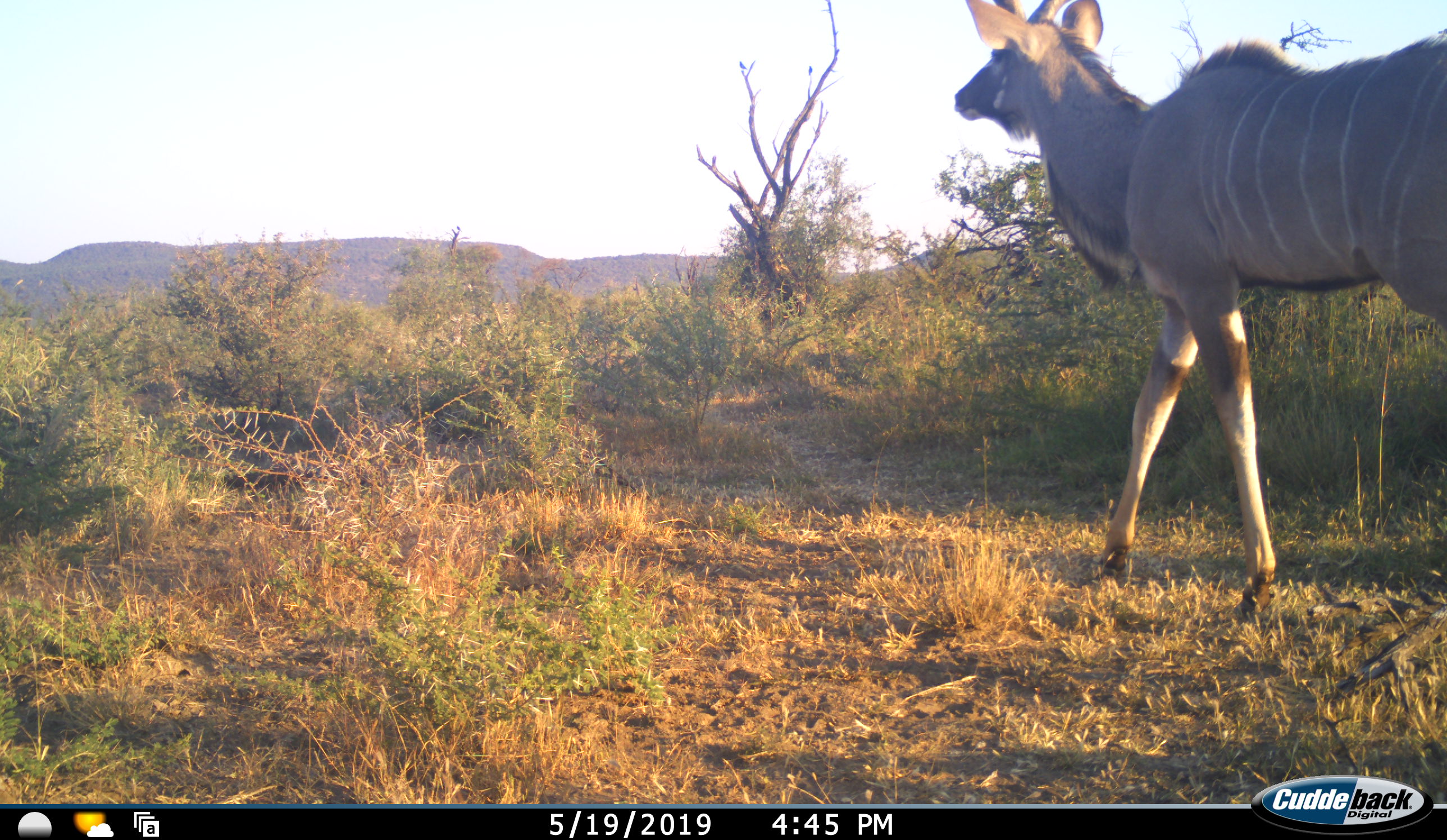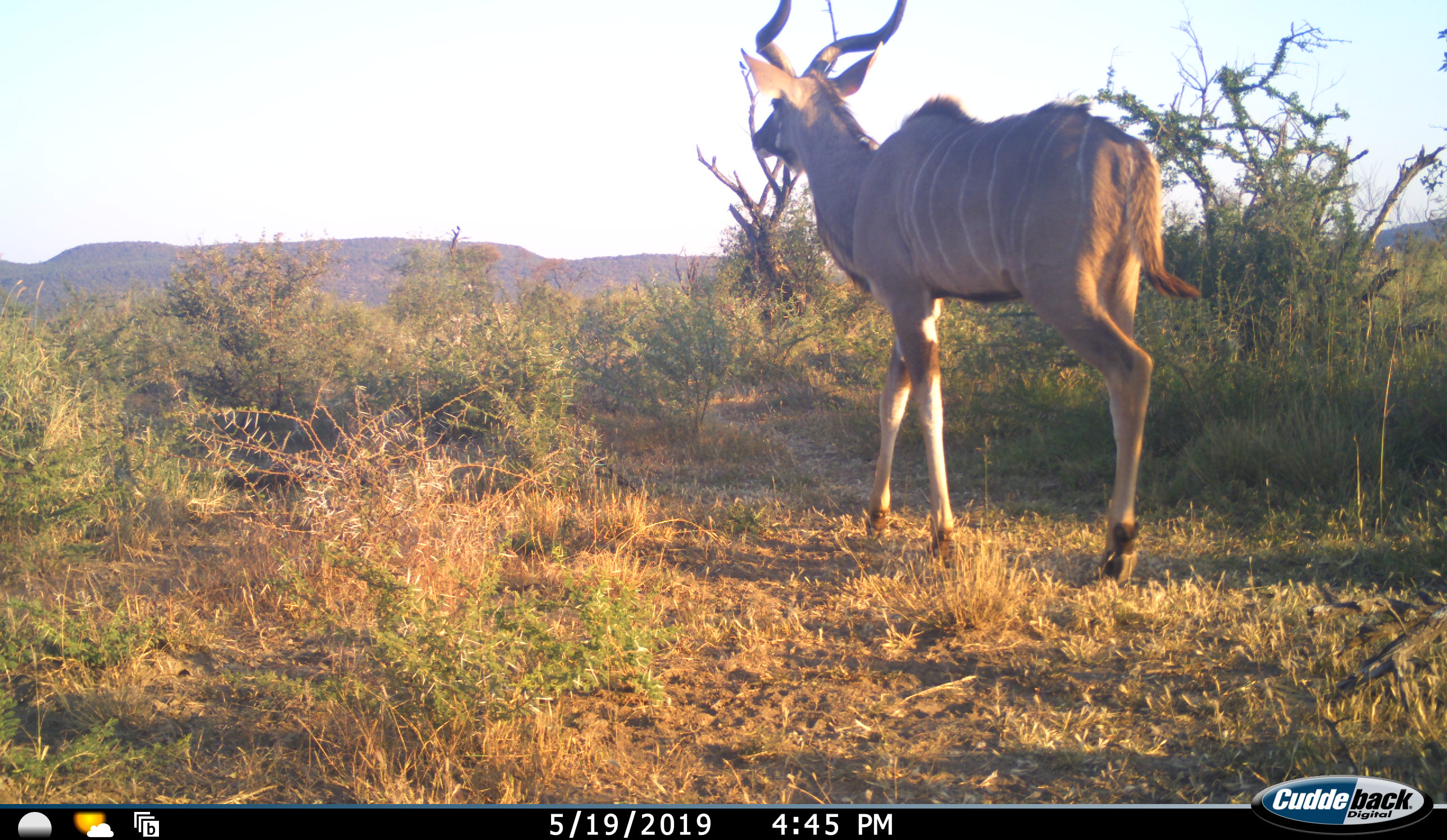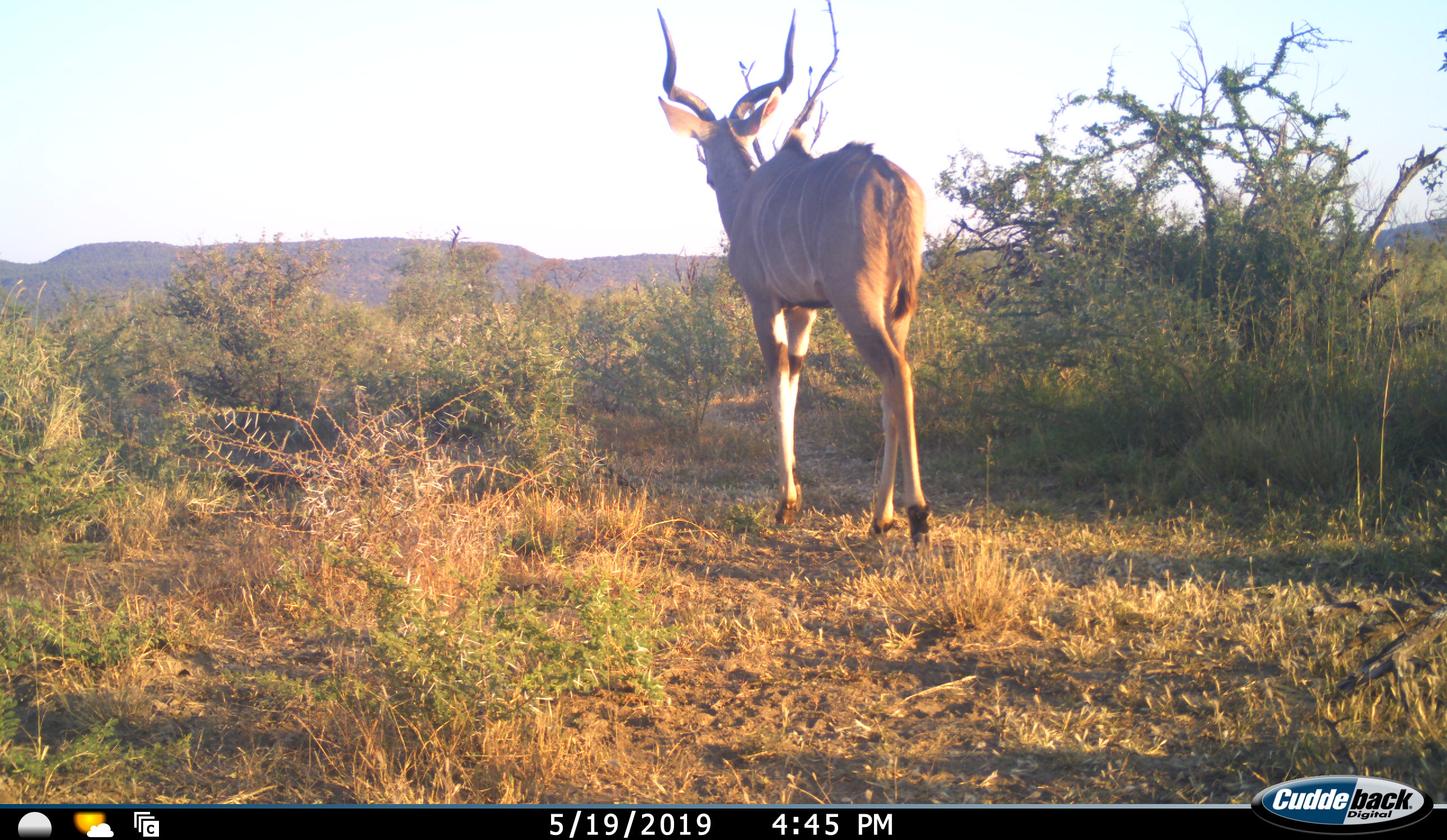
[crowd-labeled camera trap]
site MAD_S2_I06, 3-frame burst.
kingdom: Animalia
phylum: Chordata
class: Mammalia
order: Artiodactyla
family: Bovidae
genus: Tragelaphus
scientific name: Tragelaphus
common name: kudu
Kudu (Tragelaphus), count 1. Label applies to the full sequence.